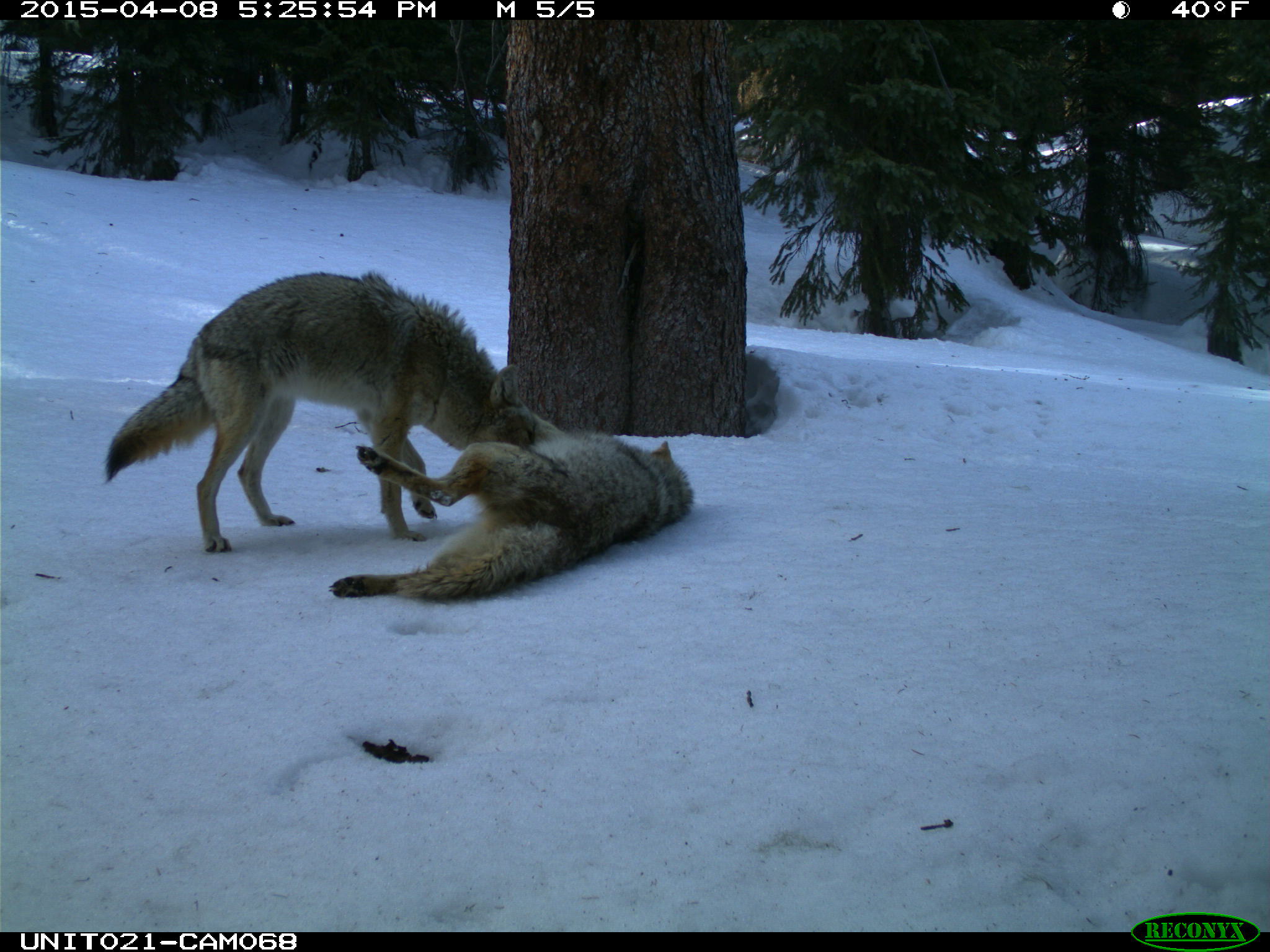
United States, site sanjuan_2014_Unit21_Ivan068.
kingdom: Animalia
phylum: Chordata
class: Mammalia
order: Carnivora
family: Canidae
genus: Canis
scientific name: Canis latrans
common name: coyote